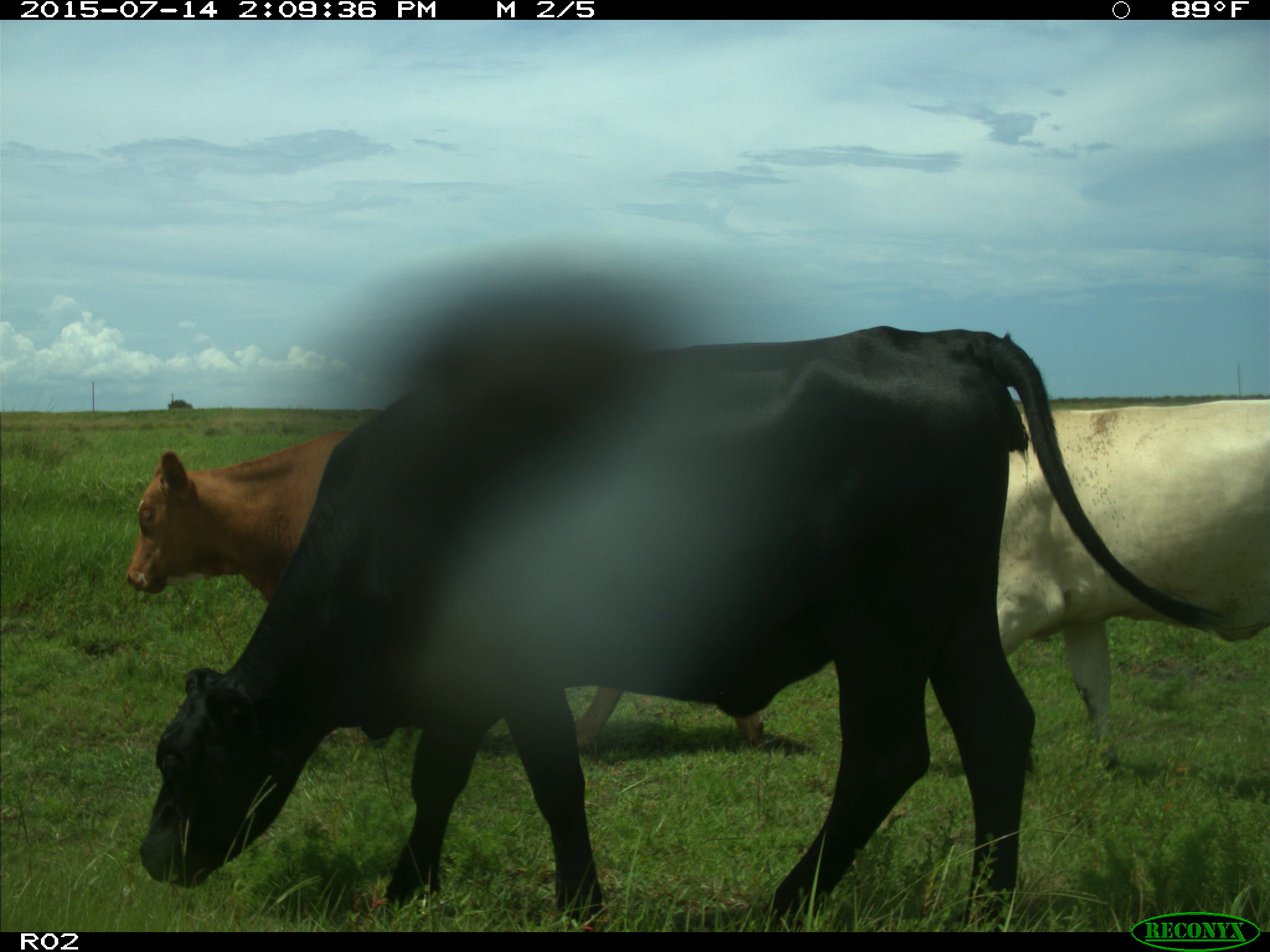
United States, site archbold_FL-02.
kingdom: Animalia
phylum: Chordata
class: Mammalia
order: Artiodactyla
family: Bovidae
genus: Bos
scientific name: Bos taurus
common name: domestic cow